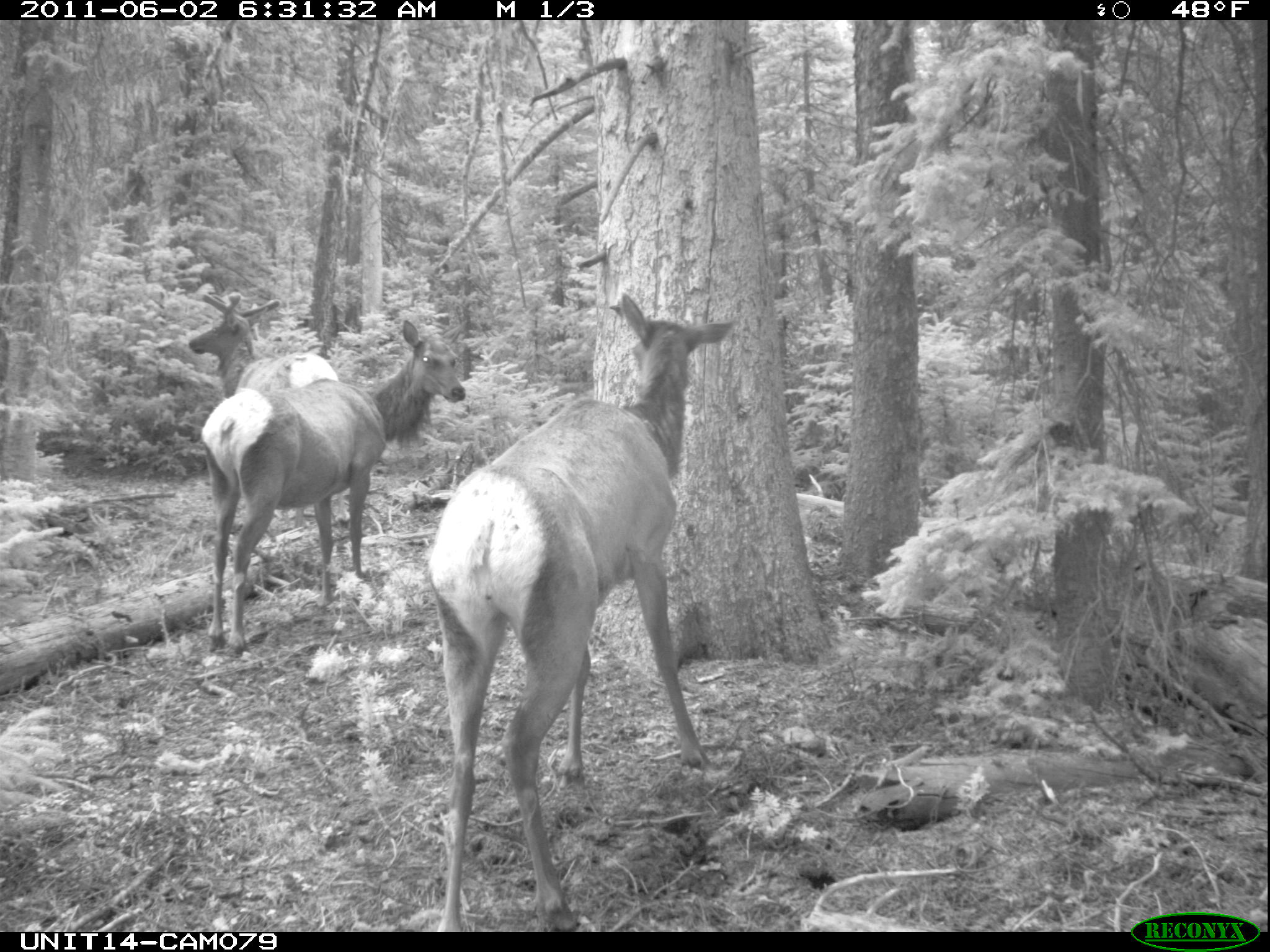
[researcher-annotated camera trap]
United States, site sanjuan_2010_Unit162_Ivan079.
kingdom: Animalia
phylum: Chordata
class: Mammalia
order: Artiodactyla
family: Cervidae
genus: Cervus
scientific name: Cervus elaphus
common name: red deer